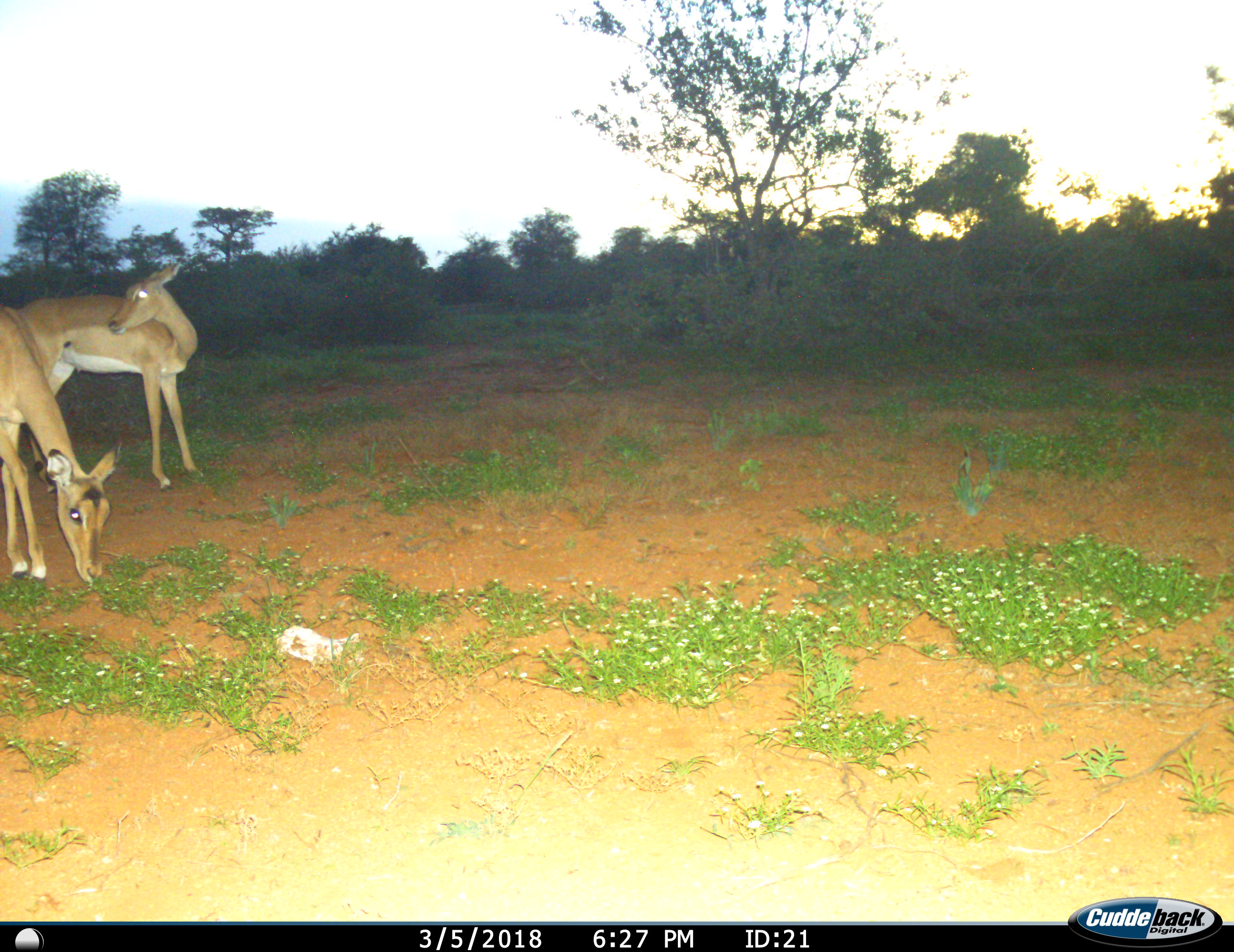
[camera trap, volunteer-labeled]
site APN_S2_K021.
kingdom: Animalia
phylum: Chordata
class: Mammalia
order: Artiodactyla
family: Bovidae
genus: Aepyceros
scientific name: Aepyceros melampus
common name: impala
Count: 2.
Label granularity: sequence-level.